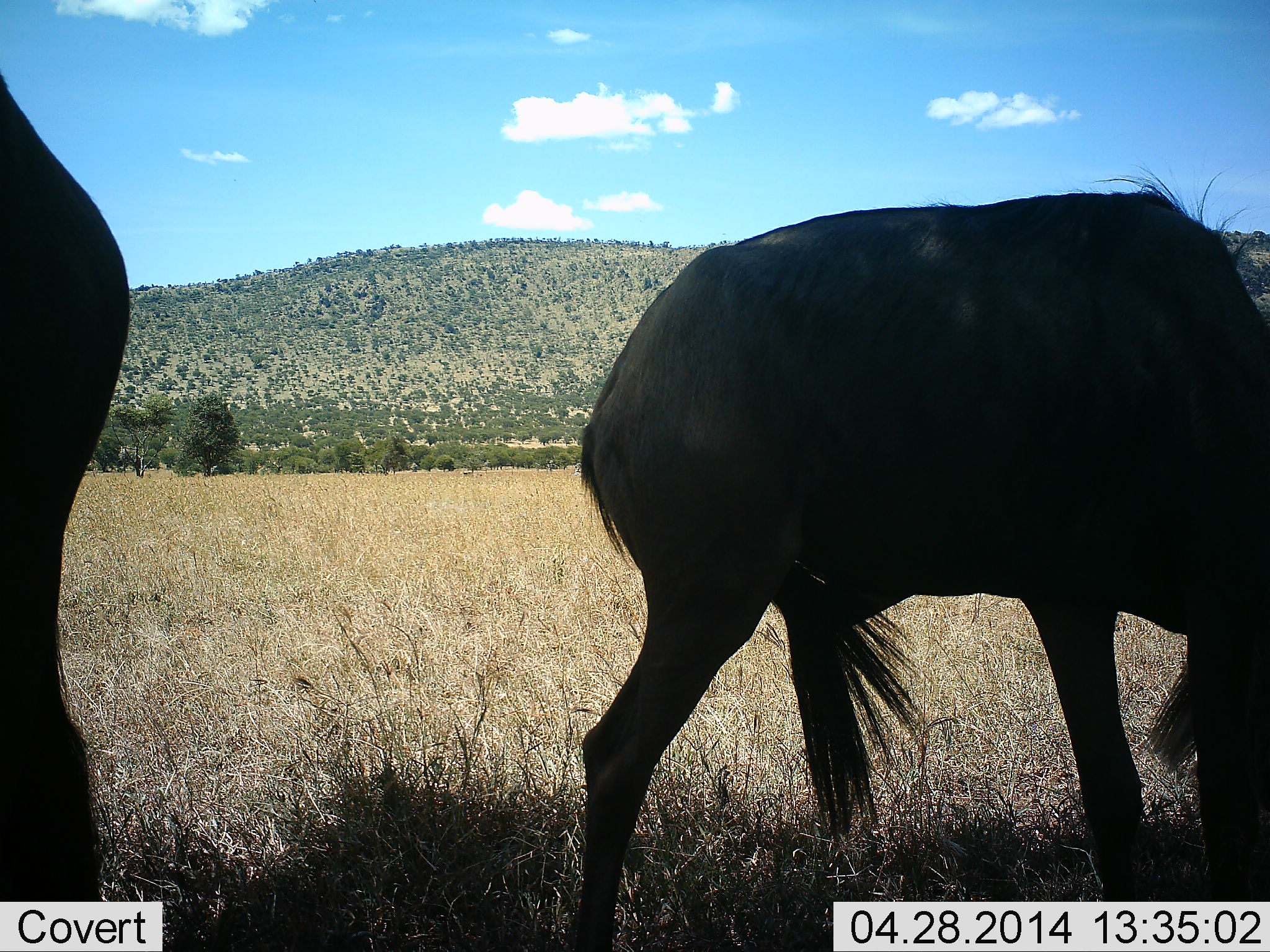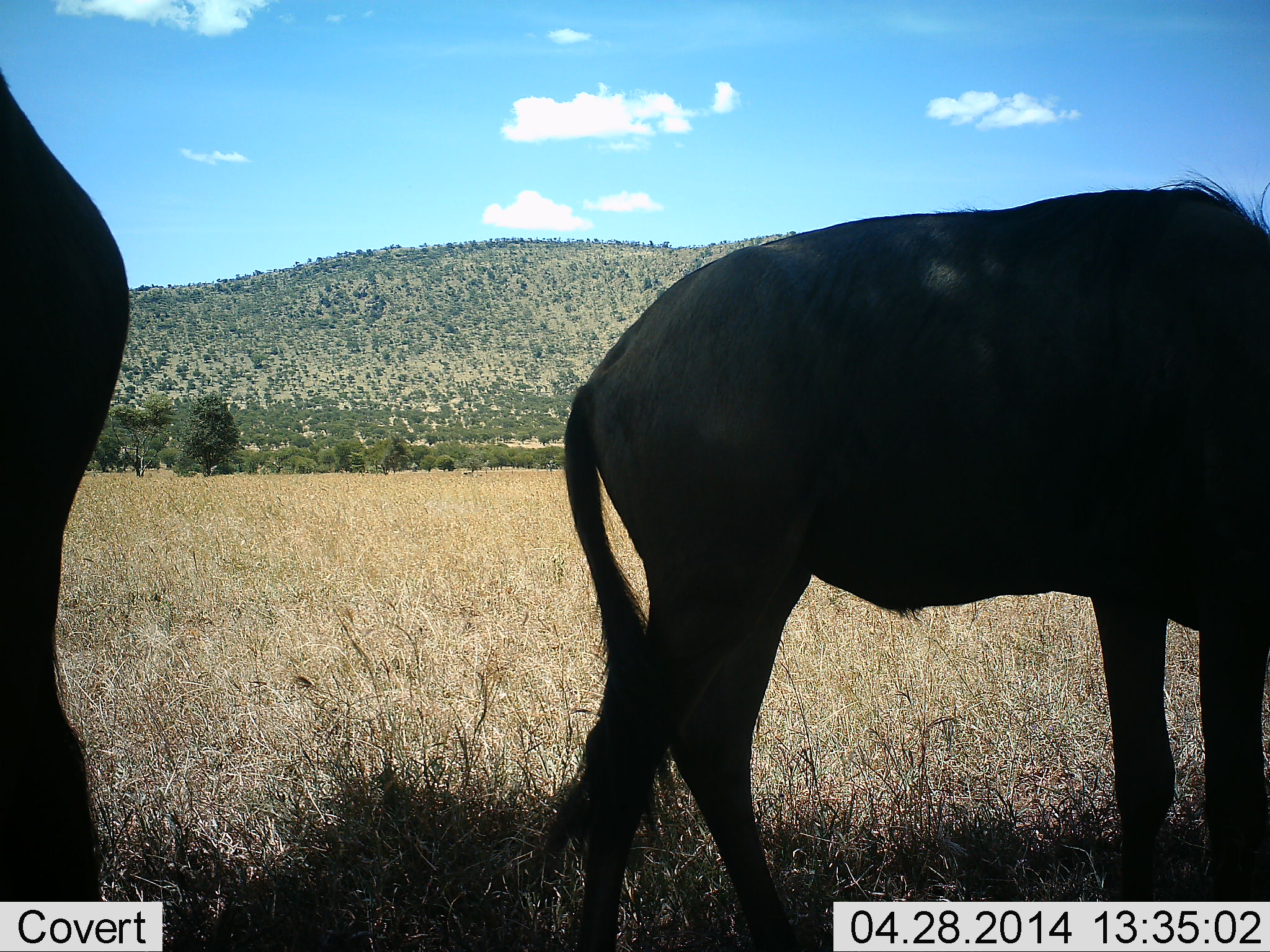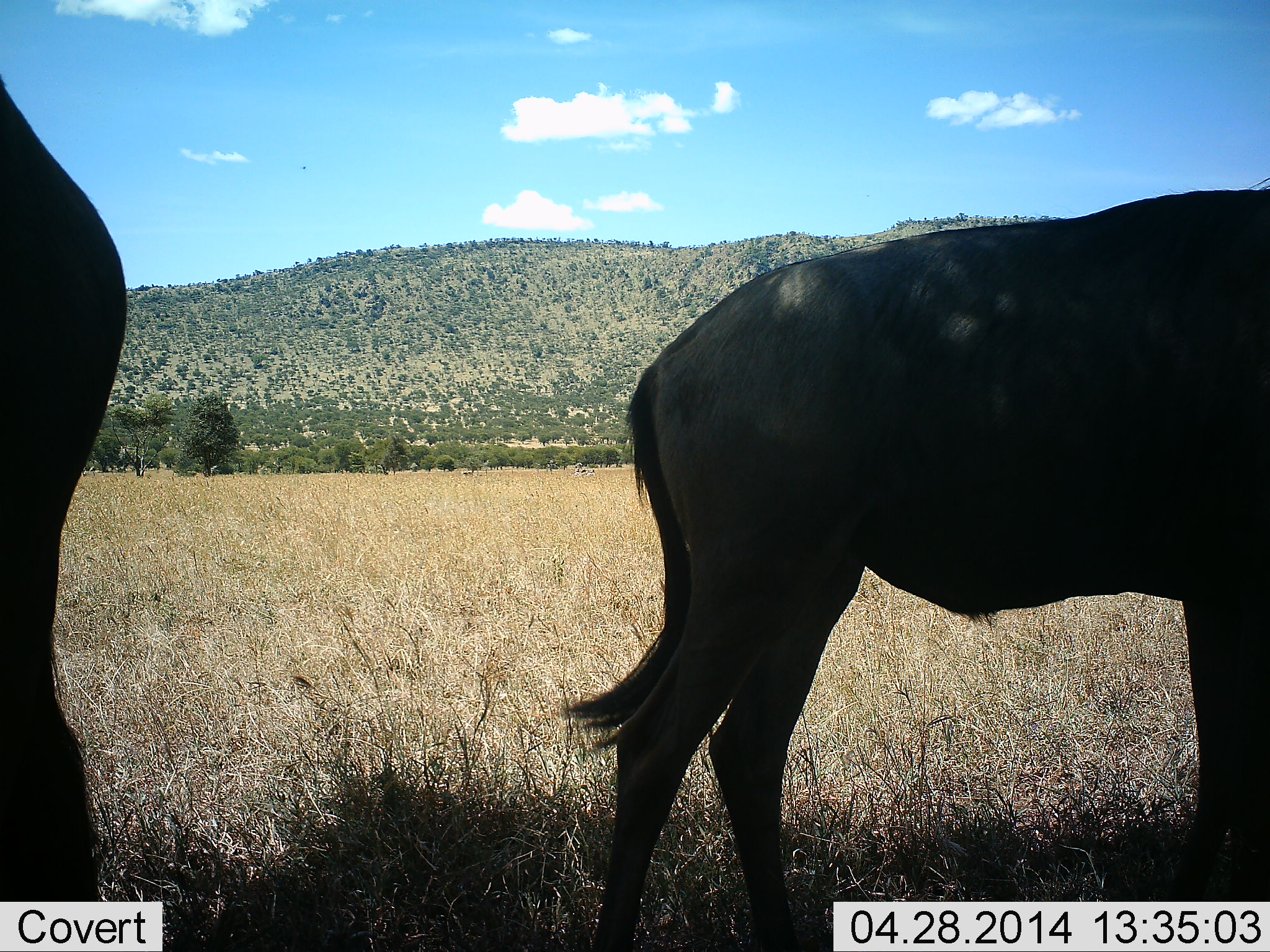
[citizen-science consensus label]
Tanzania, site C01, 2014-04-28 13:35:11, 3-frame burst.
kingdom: Animalia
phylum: Chordata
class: Mammalia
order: Artiodactyla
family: Bovidae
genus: Connochaetes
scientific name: Connochaetes taurinus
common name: blue wildebeest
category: wildebeest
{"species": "wildebeest (blue wildebeest) (Connochaetes taurinus)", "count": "2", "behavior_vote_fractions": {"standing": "50%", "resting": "0%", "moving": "20%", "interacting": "0%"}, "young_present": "0%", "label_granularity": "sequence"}